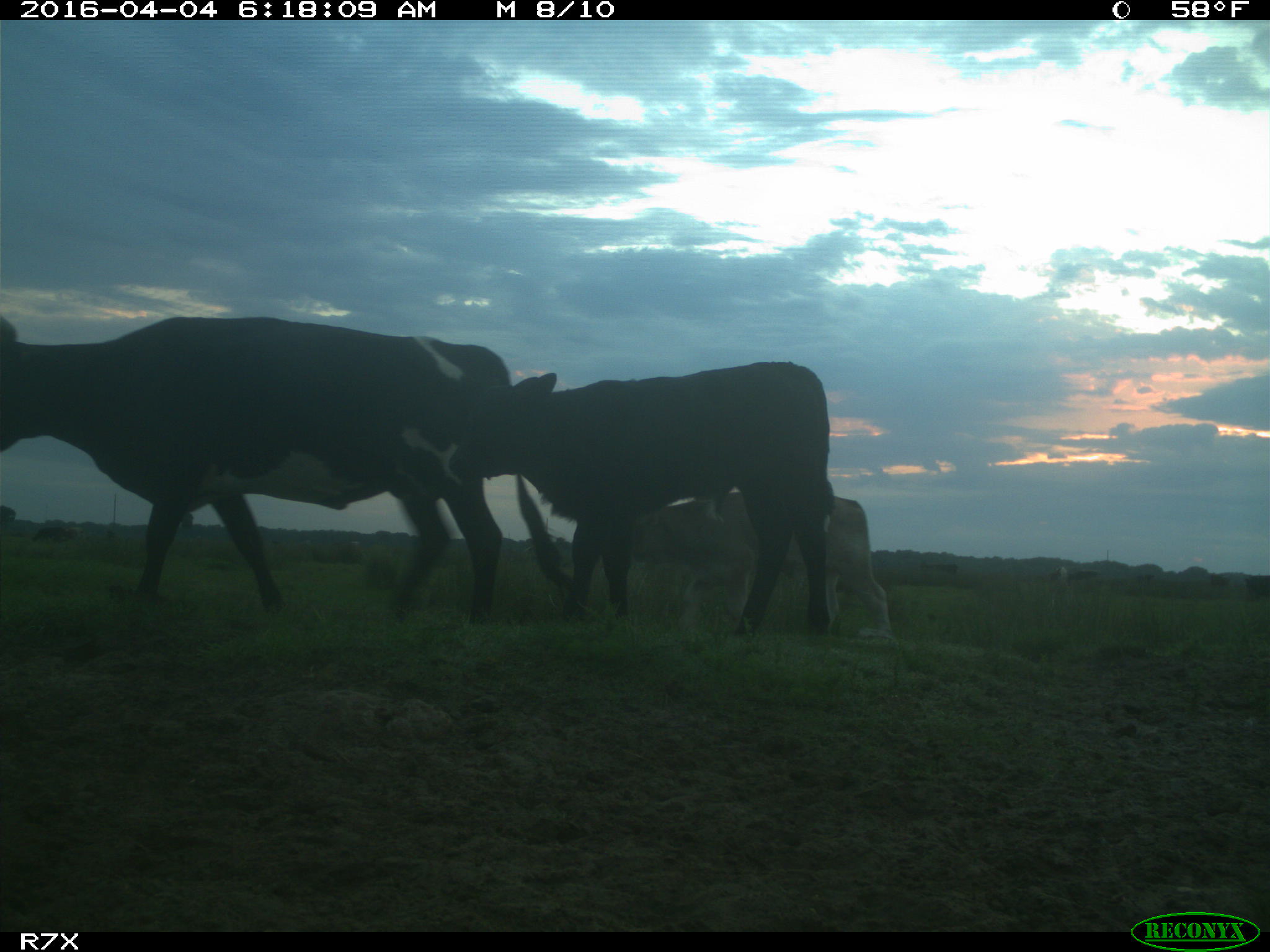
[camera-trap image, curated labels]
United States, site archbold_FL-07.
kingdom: Animalia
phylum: Chordata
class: Mammalia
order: Artiodactyla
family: Bovidae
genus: Bos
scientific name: Bos taurus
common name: domestic cow